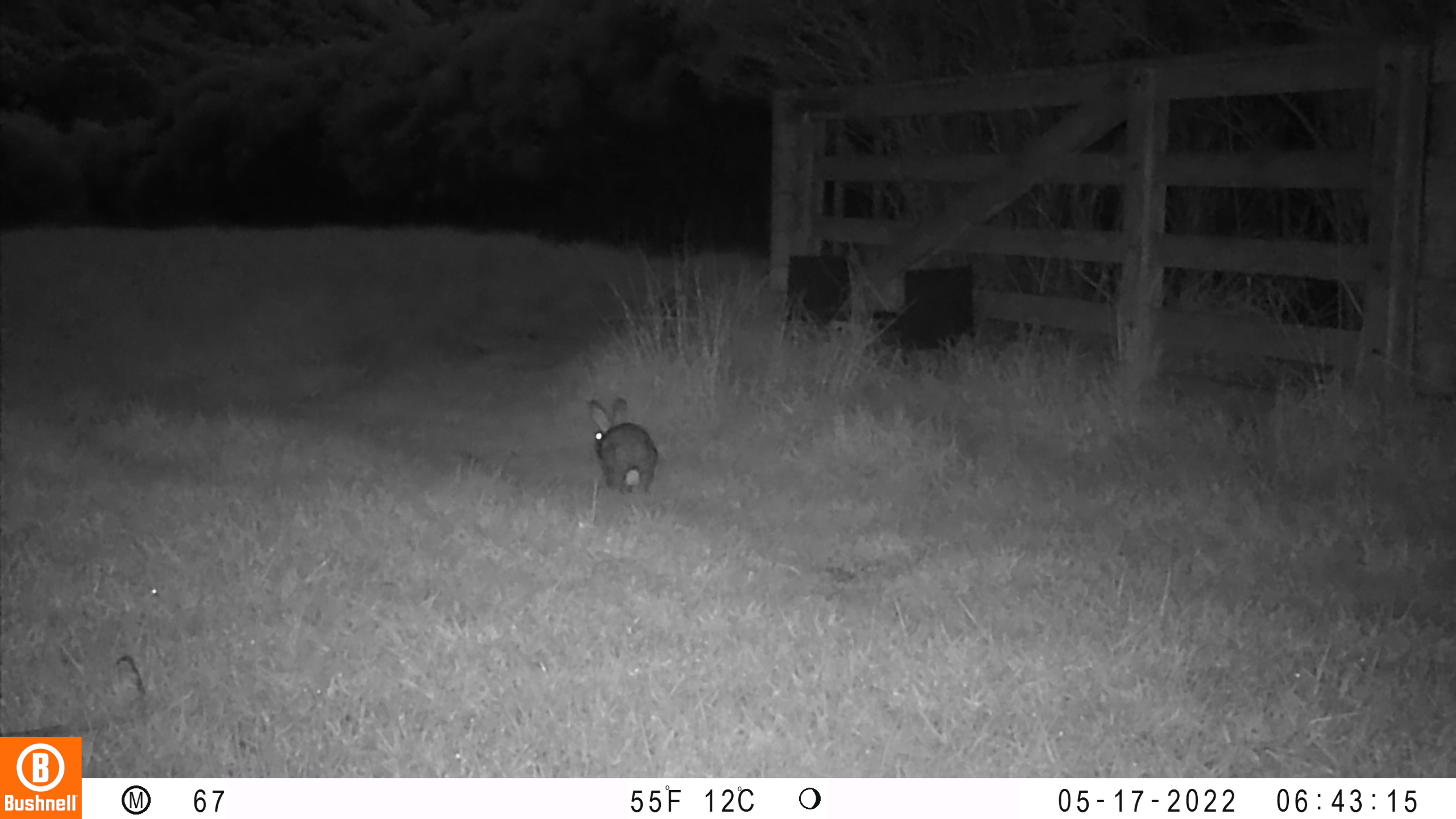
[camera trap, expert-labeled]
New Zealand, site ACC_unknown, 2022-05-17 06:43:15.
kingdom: Animalia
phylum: Chordata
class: Mammalia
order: Lagomorpha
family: Leporidae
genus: Oryctolagus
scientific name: Oryctolagus cuniculus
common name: european rabbit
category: rabbit